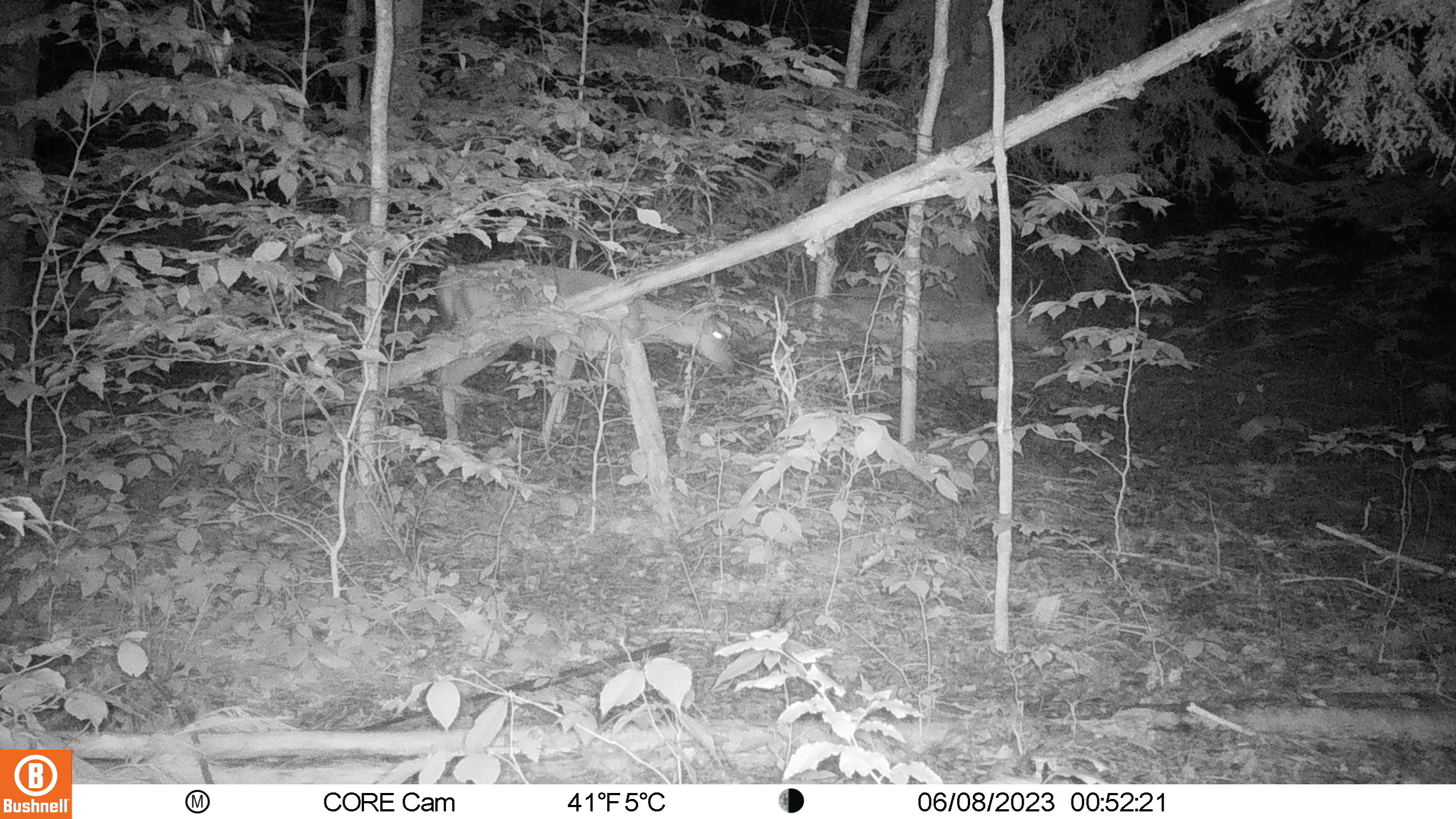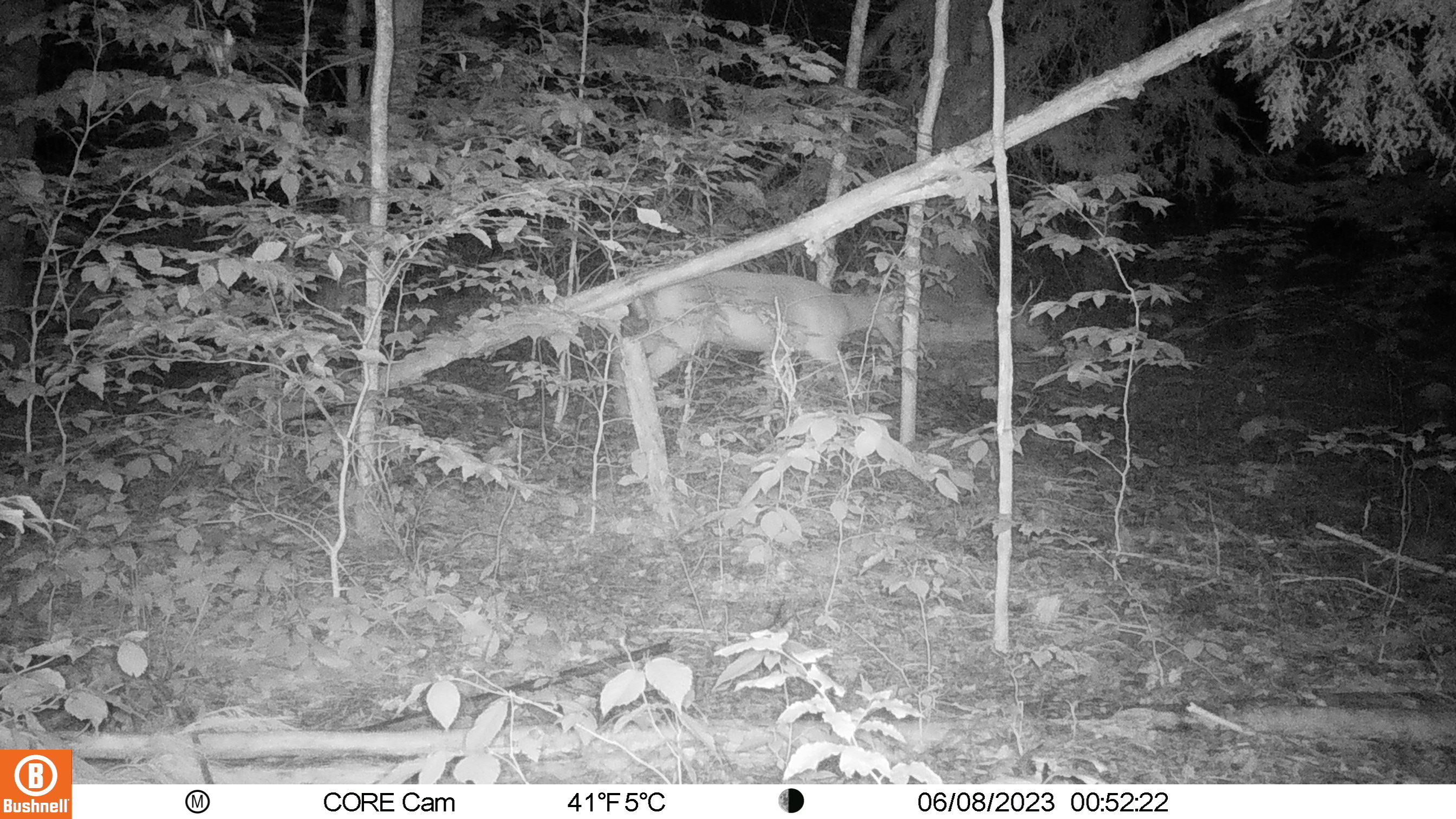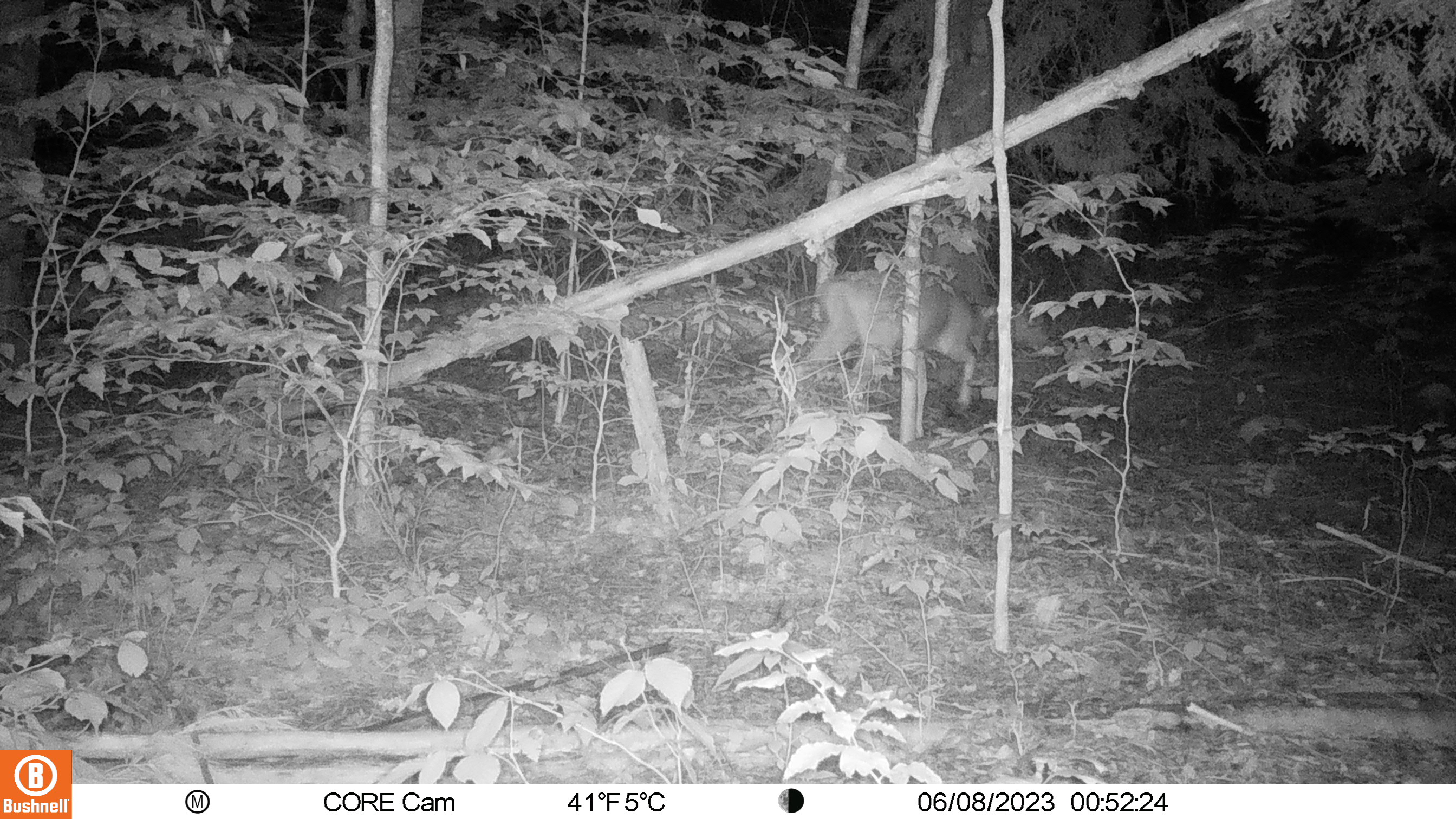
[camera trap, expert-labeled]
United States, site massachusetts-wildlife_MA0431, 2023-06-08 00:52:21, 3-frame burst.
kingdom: Animalia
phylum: Chordata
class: Mammalia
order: Artiodactyla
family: Cervidae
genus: Odocoileus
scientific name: Odocoileus virginianus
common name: white-tailed deer